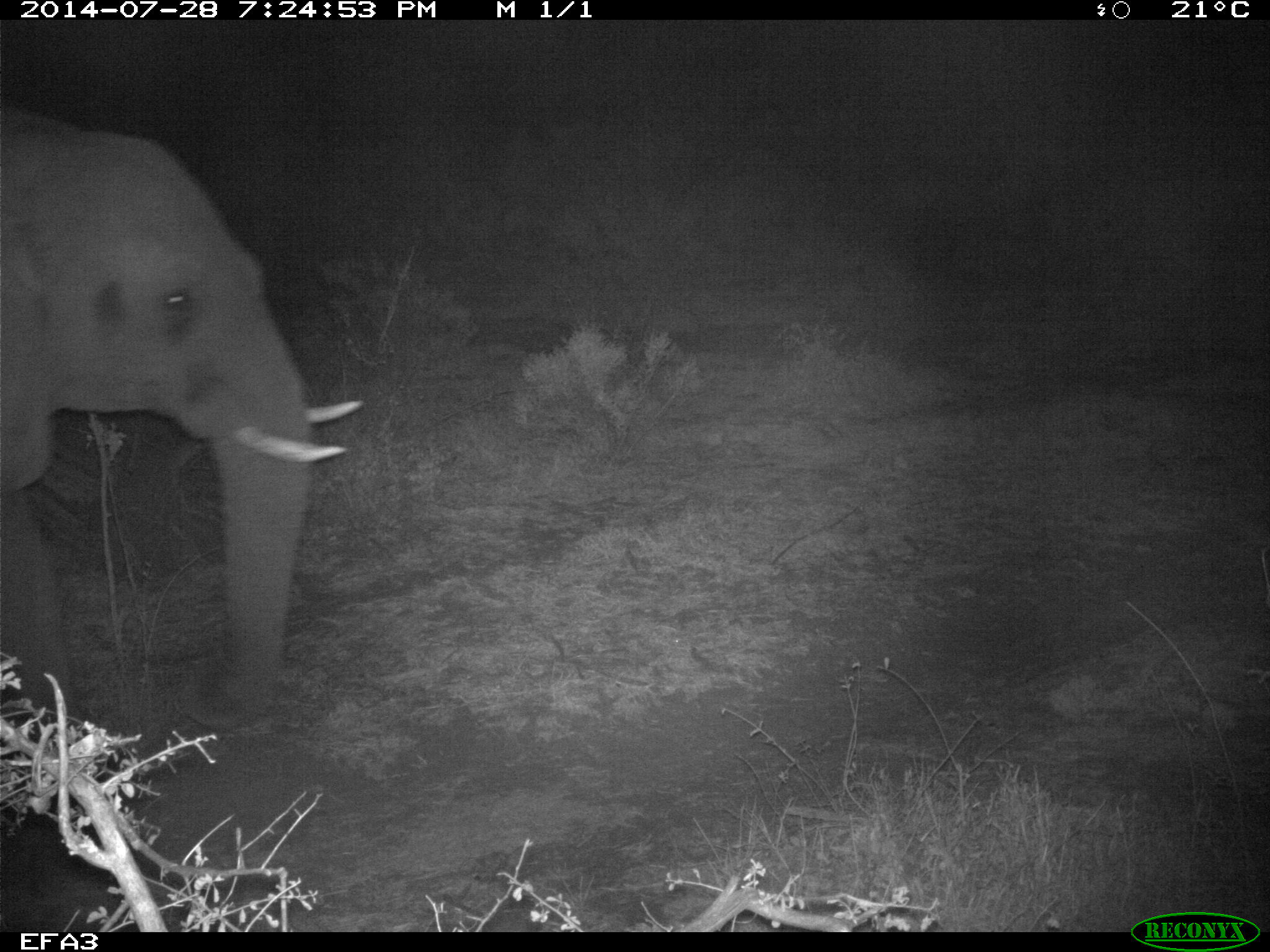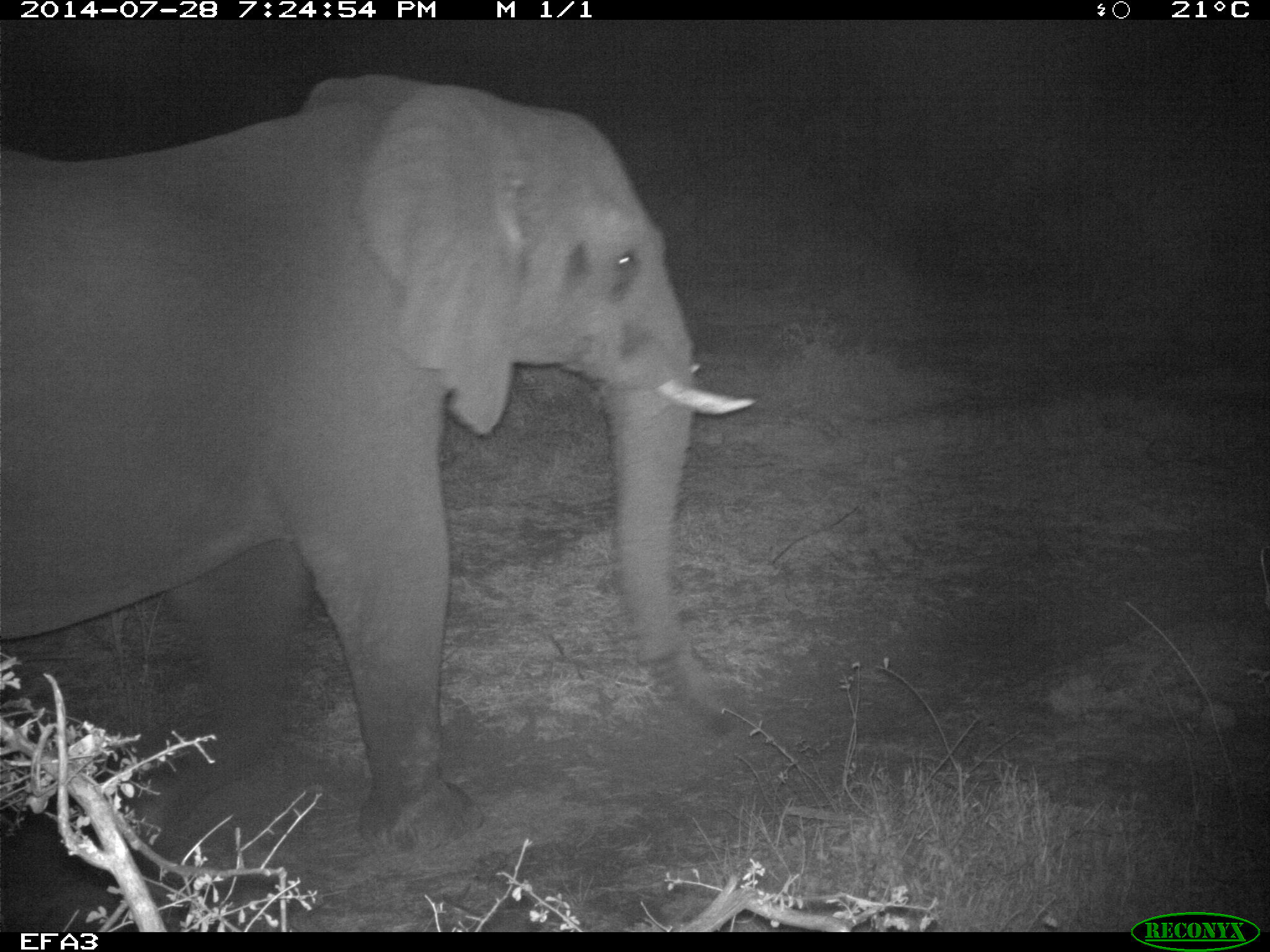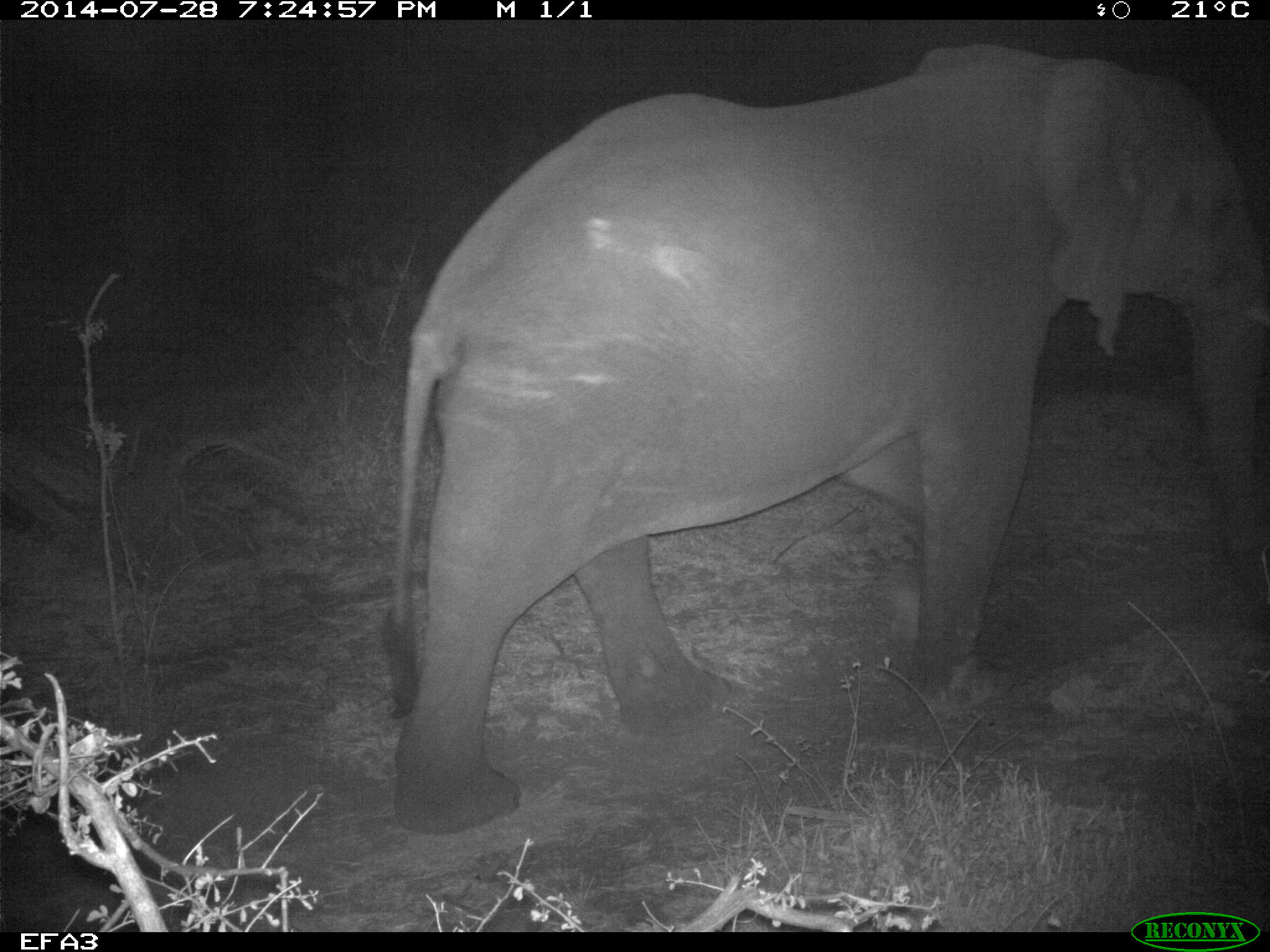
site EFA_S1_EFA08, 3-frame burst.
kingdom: Animalia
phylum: Chordata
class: Mammalia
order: Proboscidea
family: Elephantidae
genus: Loxodonta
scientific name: Loxodonta africana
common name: african bush elephant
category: elephant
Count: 1.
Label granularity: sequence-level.